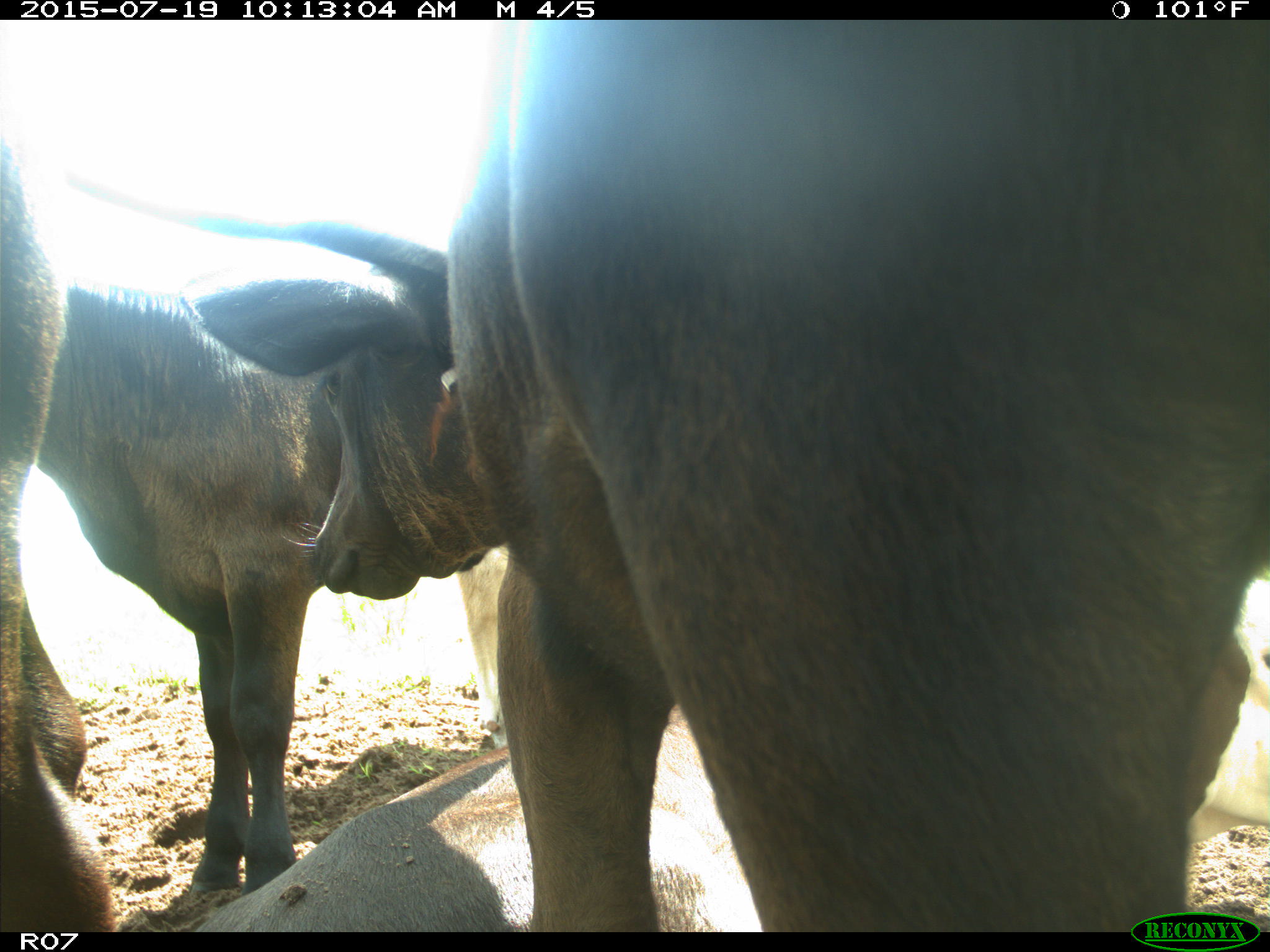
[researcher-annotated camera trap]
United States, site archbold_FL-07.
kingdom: Animalia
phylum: Chordata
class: Mammalia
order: Artiodactyla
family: Bovidae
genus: Bos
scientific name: Bos taurus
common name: domestic cow